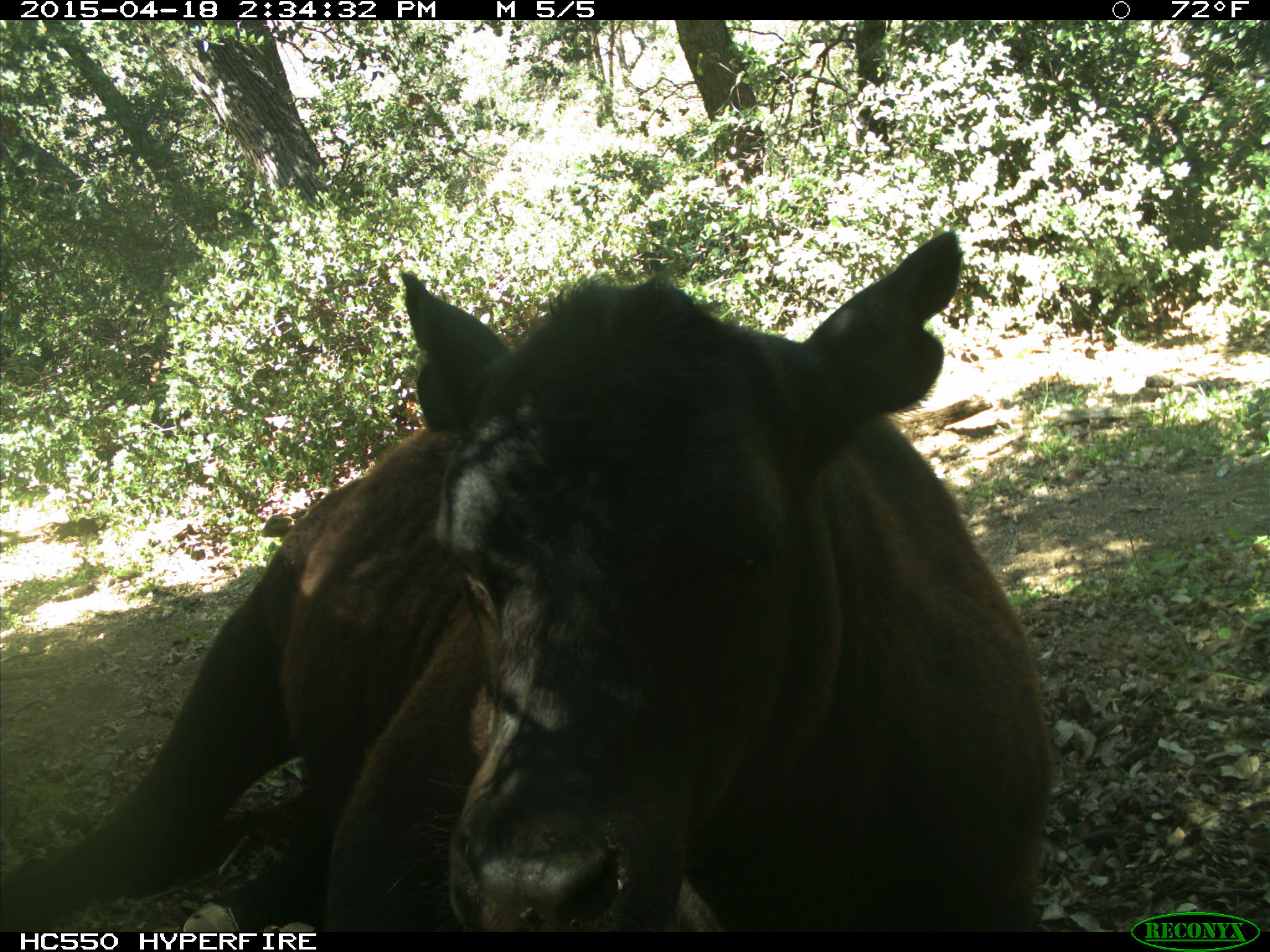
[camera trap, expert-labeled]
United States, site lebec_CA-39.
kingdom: Animalia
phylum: Chordata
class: Mammalia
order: Artiodactyla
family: Bovidae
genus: Bos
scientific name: Bos taurus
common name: domestic cow